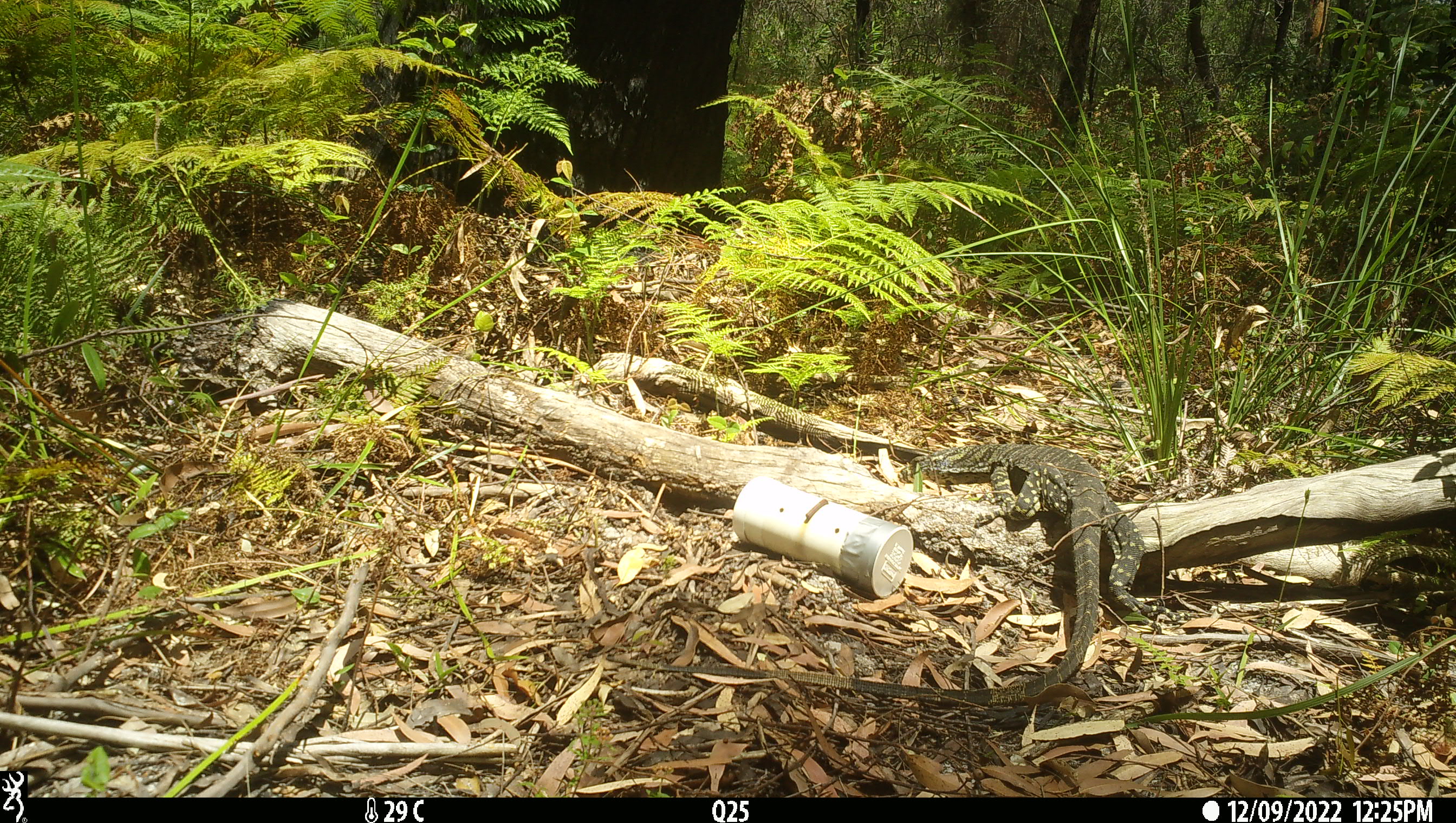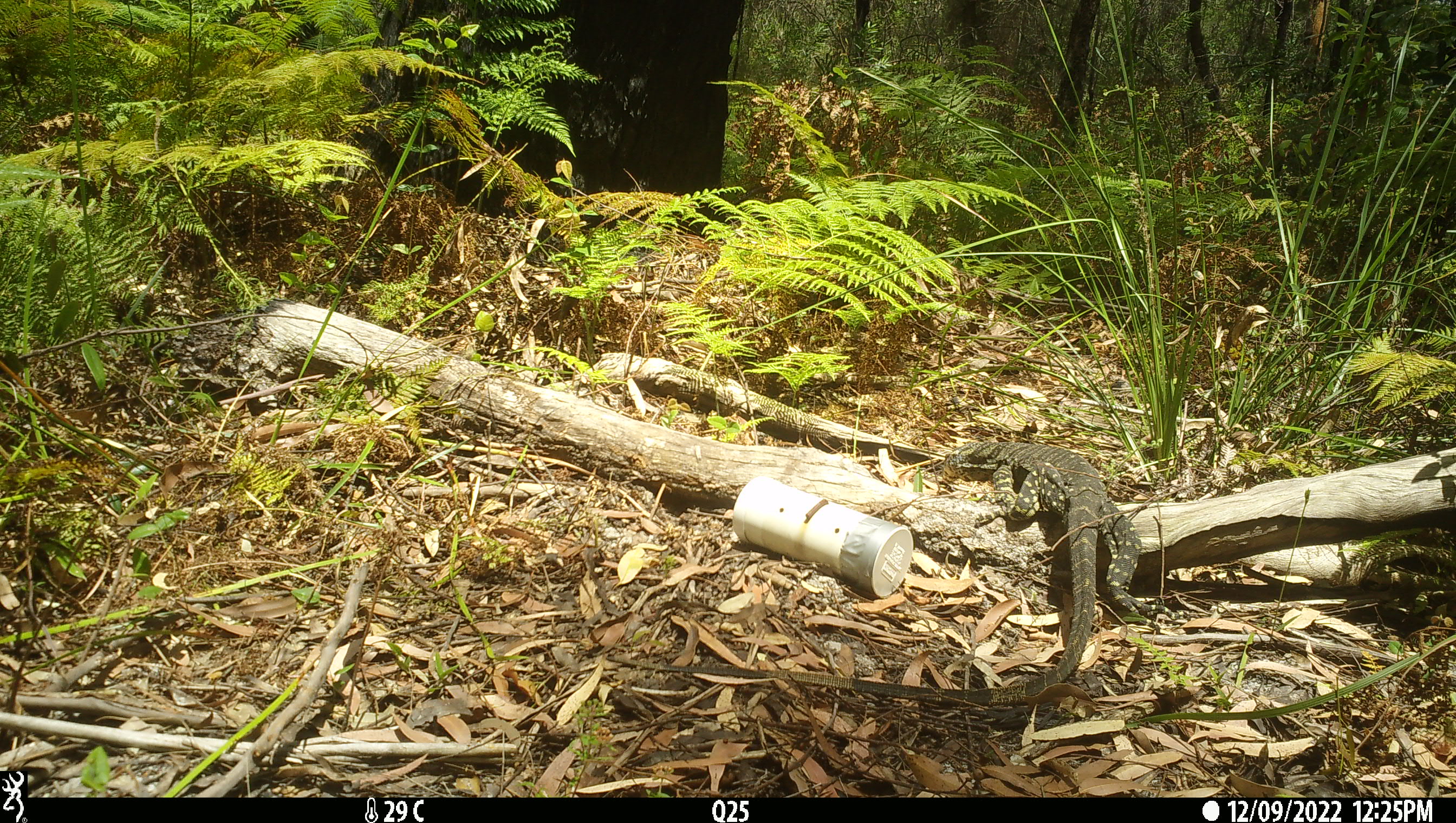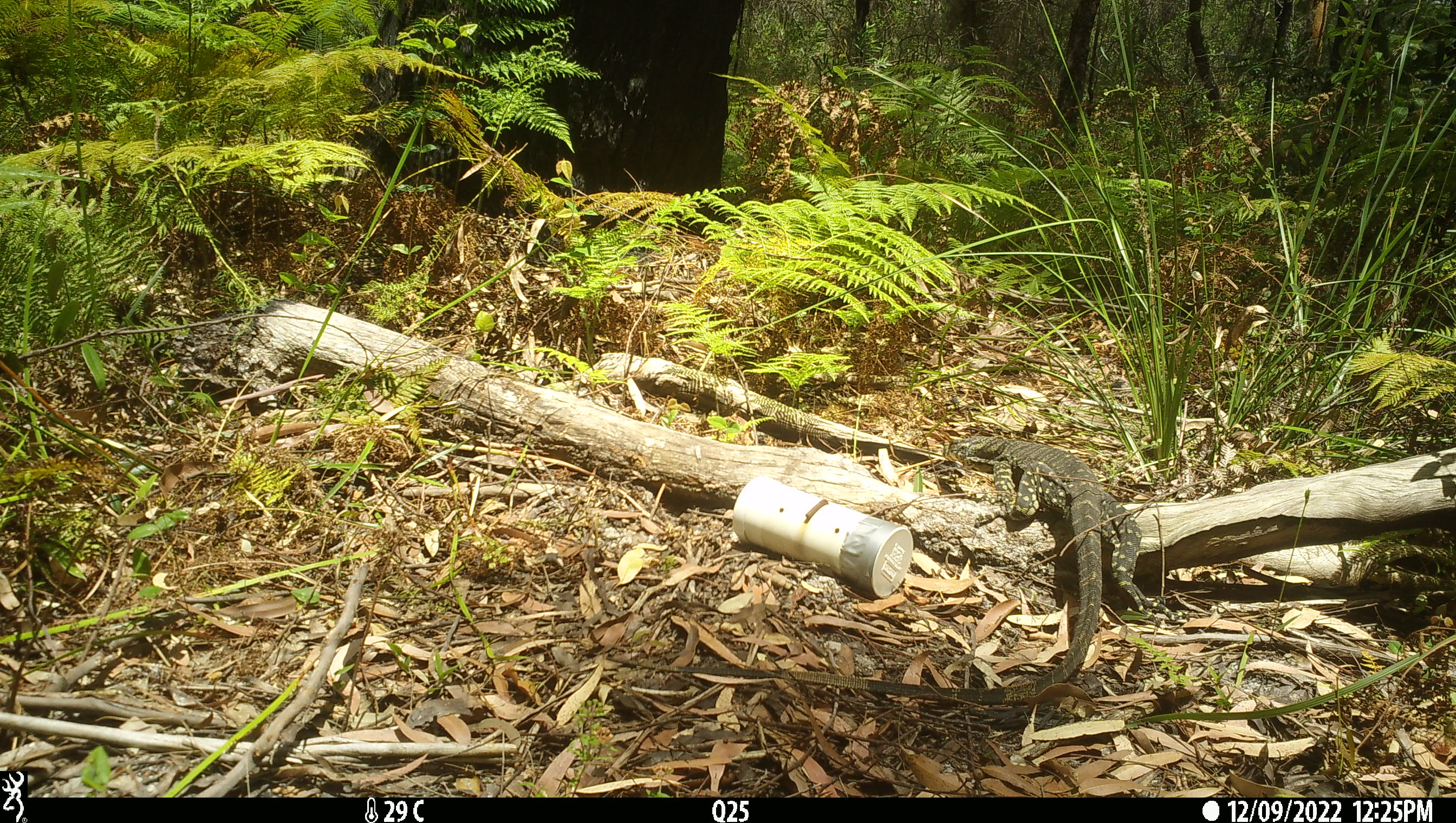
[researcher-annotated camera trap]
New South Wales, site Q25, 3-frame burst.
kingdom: Animalia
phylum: Chordata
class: Reptilia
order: Squamata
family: Varanidae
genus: Varanus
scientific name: Varanus varius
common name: lace monitor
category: goanna